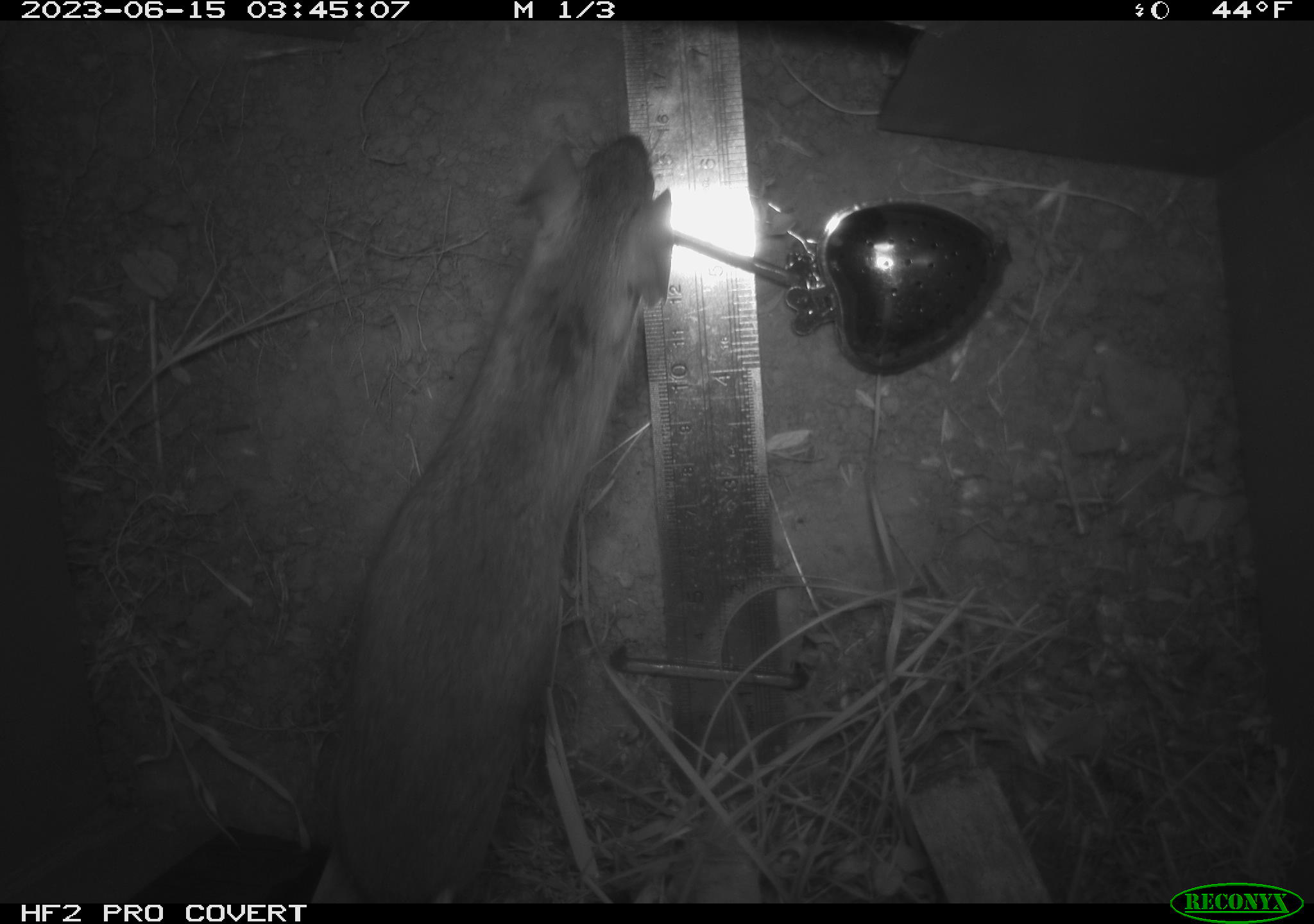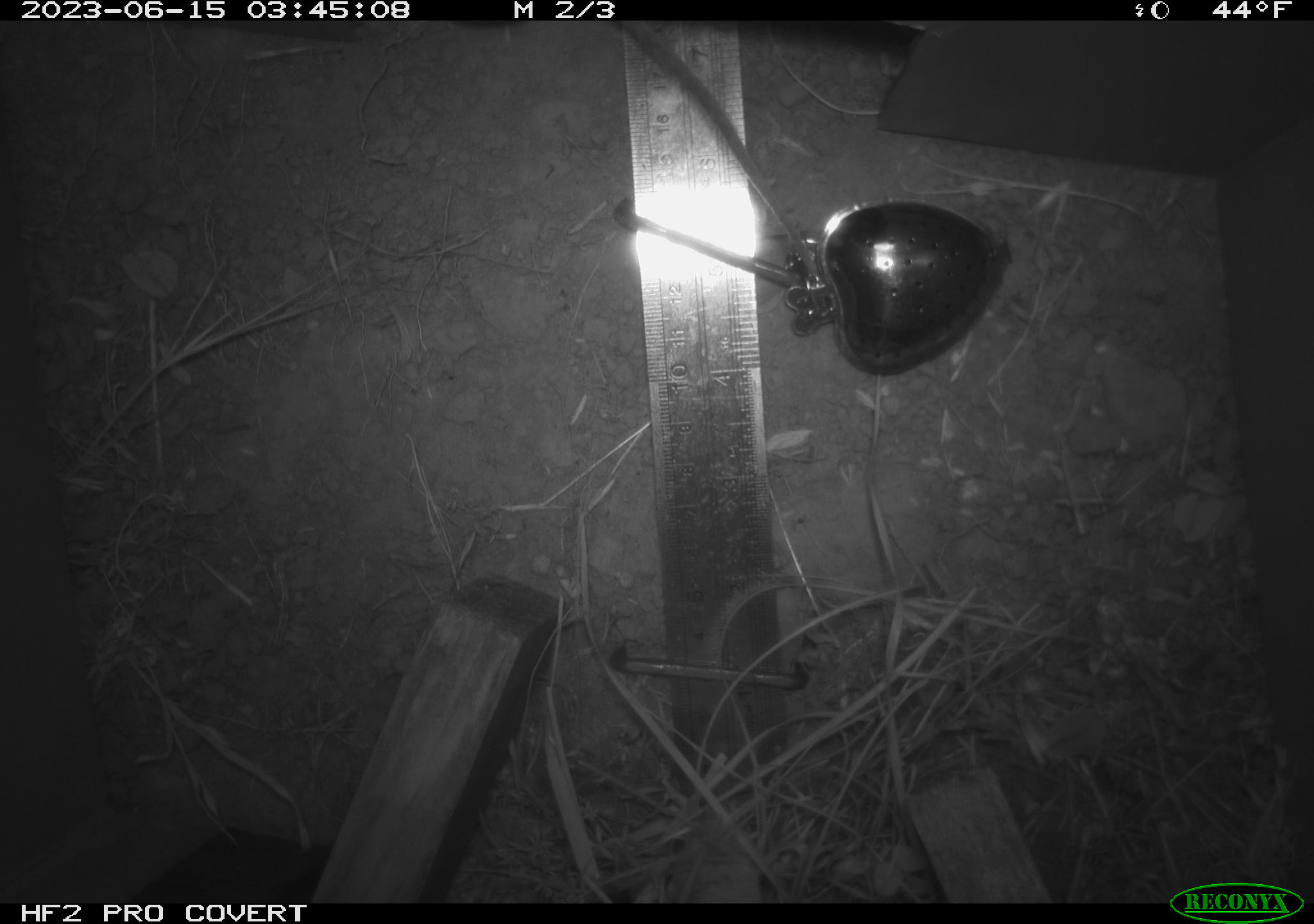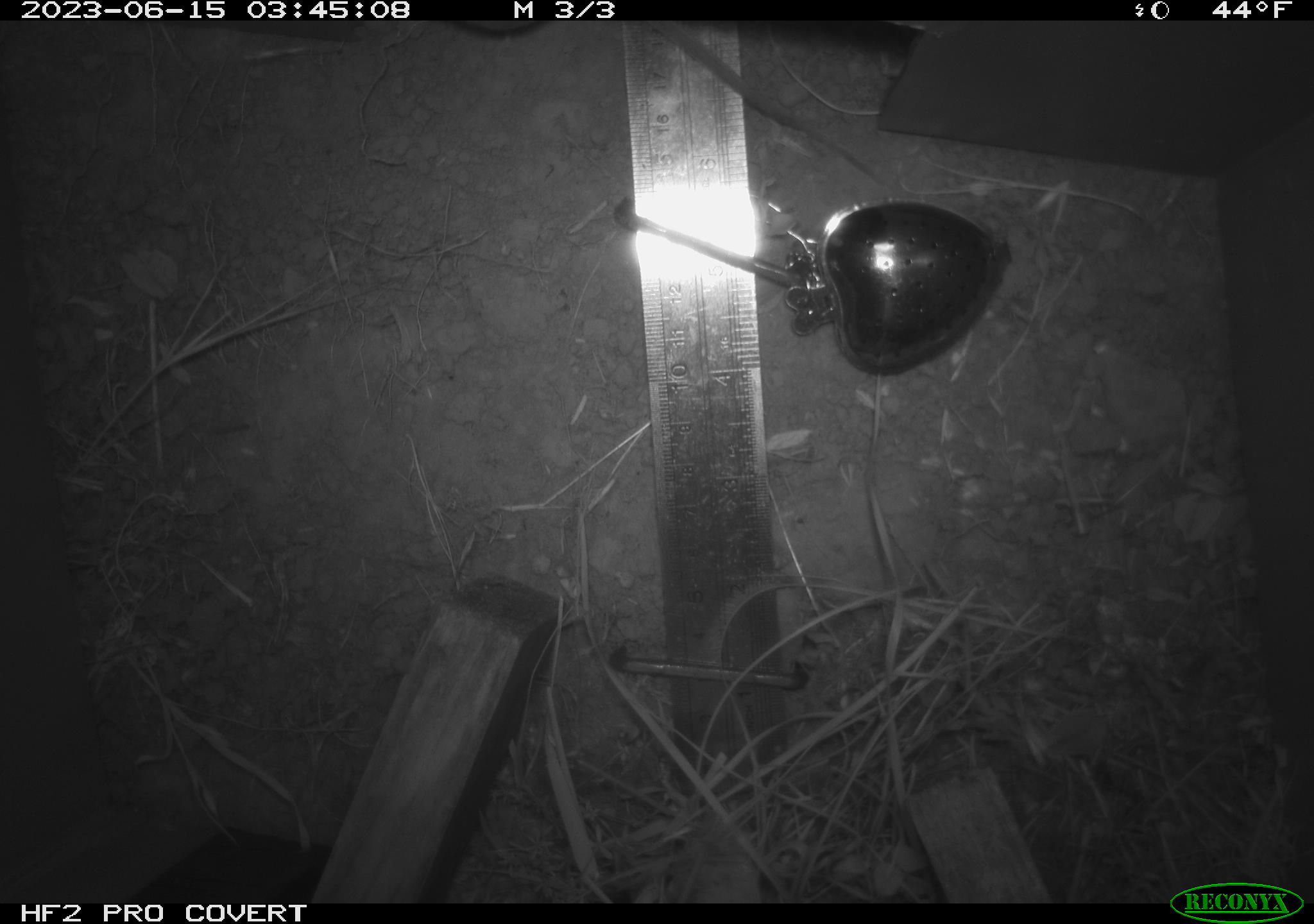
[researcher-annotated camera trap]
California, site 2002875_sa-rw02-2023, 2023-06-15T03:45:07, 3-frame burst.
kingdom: Animalia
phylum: Chordata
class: Mammalia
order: Rodentia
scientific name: Rodentia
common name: mouse species